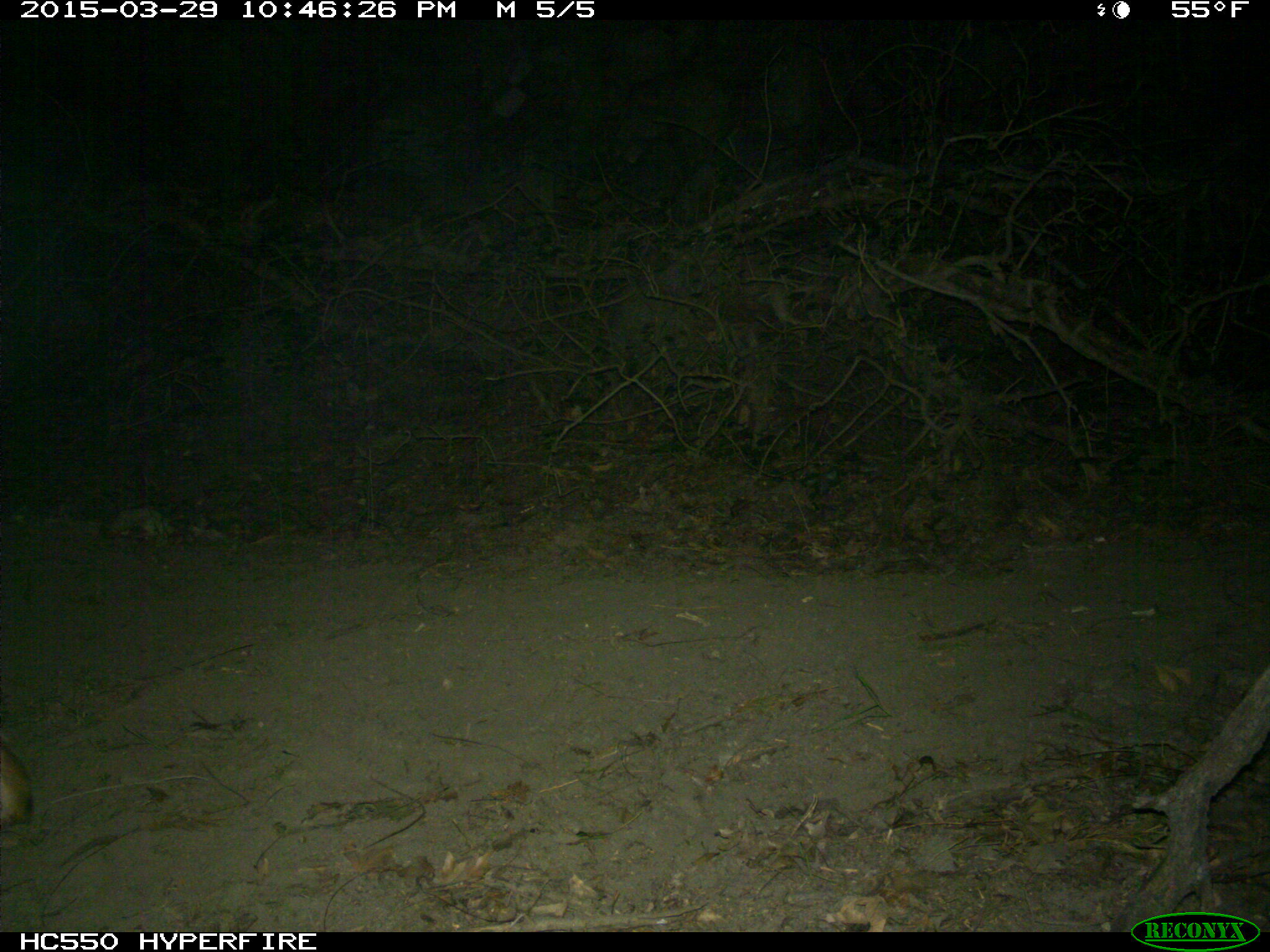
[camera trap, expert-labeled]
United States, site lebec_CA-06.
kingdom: Animalia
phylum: Chordata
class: Mammalia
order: Carnivora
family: Felidae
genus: Lynx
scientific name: Lynx rufus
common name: bobcat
Lynx rufus (bobcat).